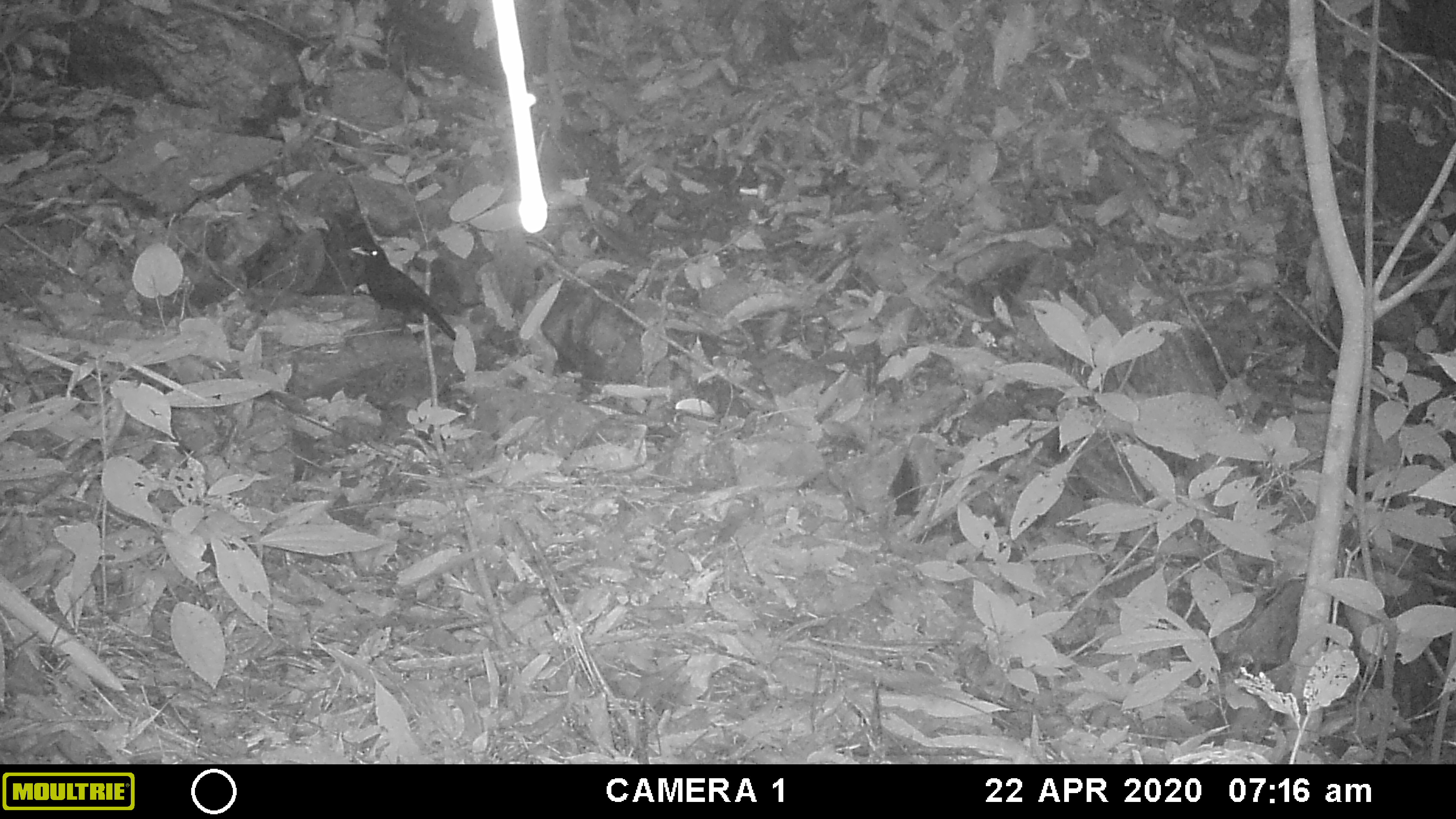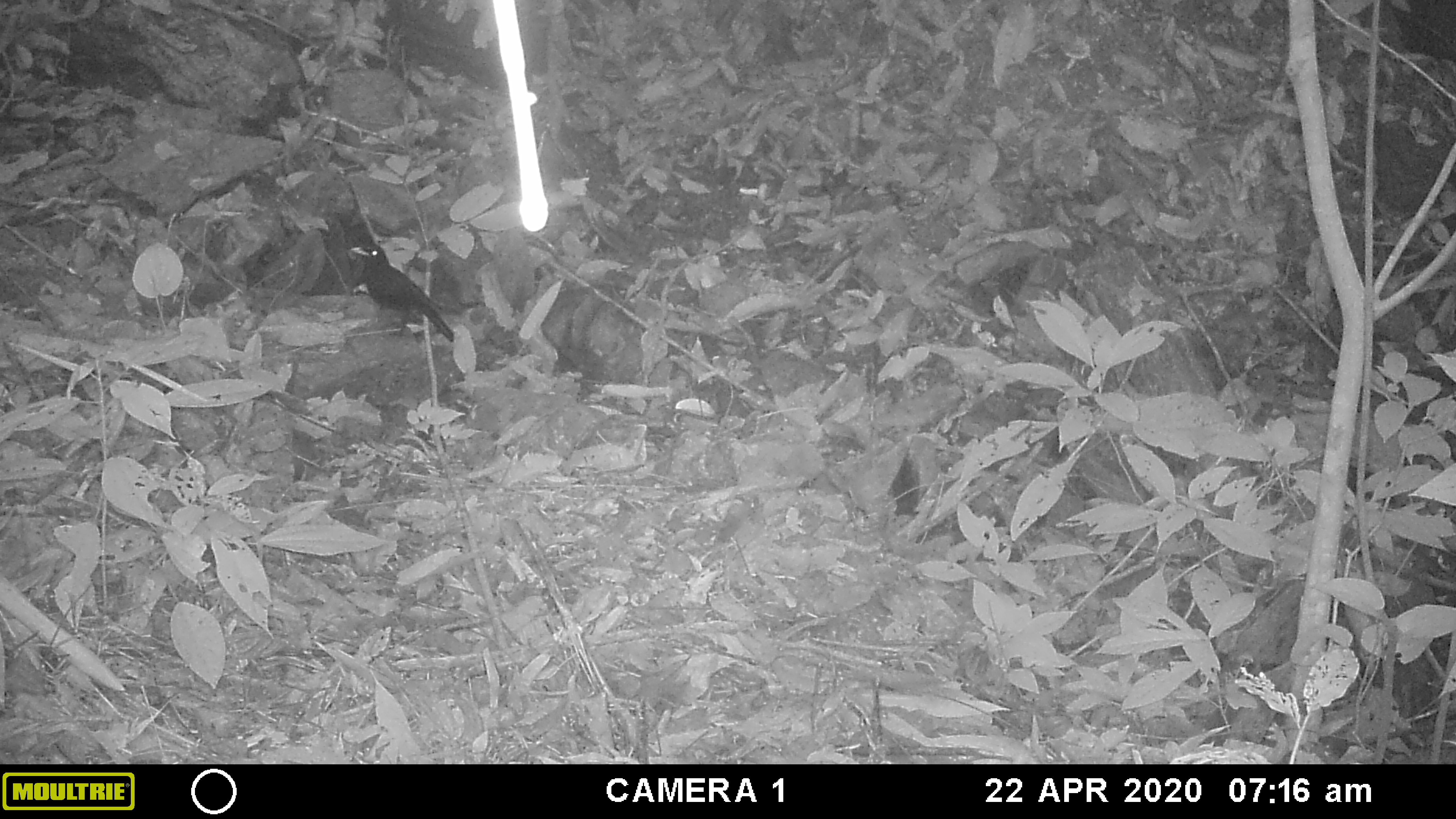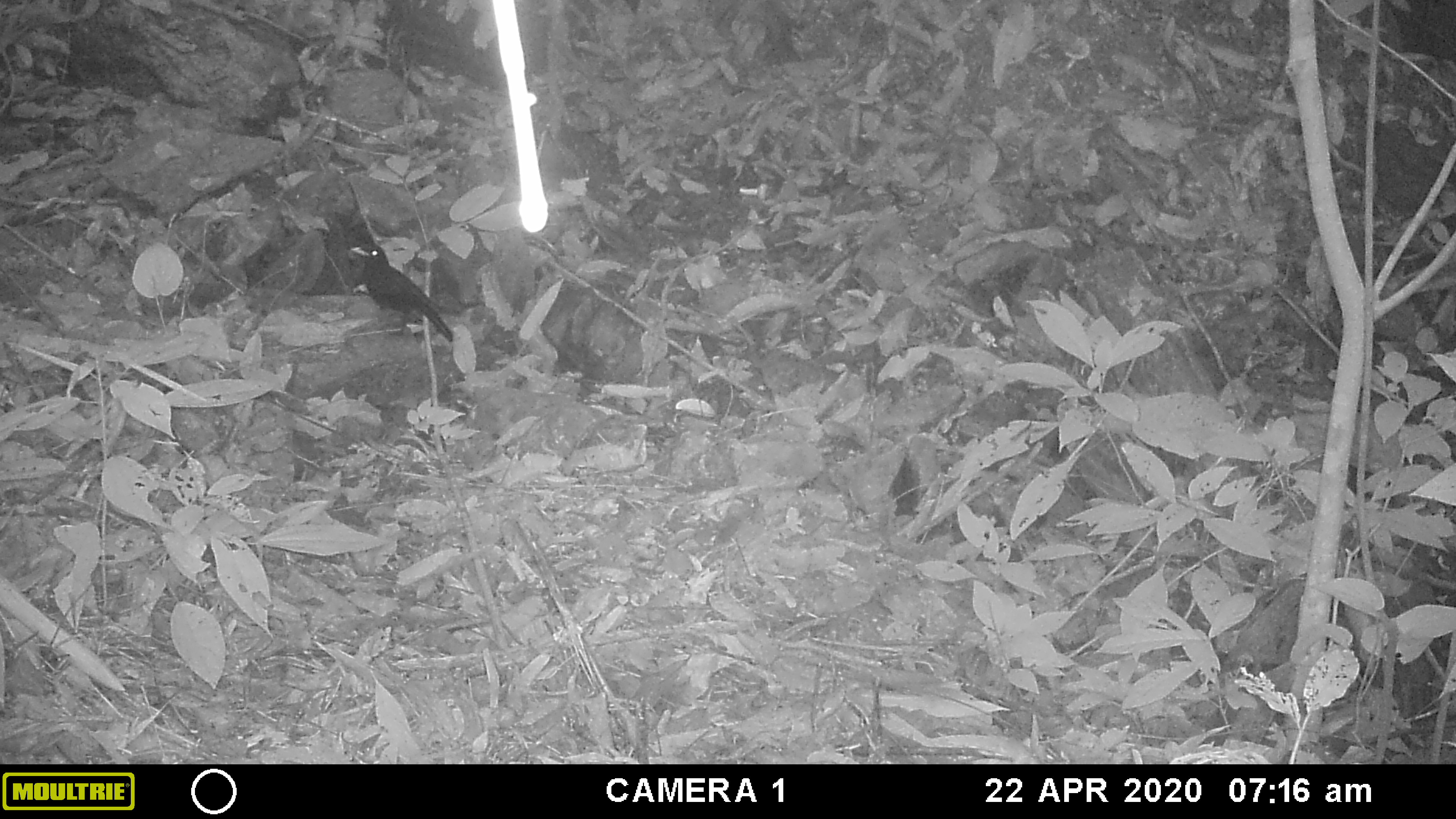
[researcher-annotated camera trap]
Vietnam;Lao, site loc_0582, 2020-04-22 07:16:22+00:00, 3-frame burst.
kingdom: Animalia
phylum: Chordata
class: Aves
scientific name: Aves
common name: bird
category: unidentified bird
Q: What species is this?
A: Unidentified bird (bird) (Aves).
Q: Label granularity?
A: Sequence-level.